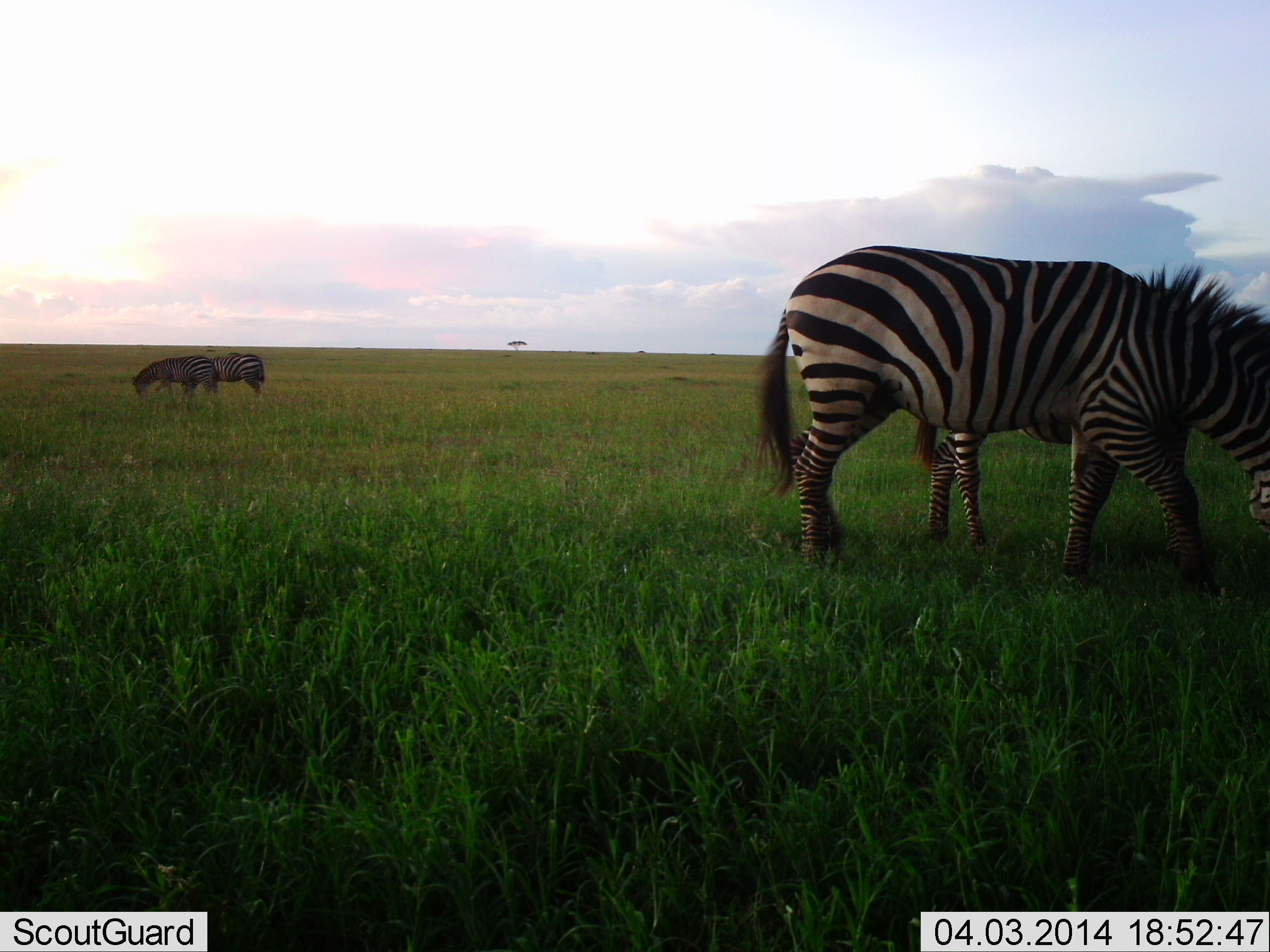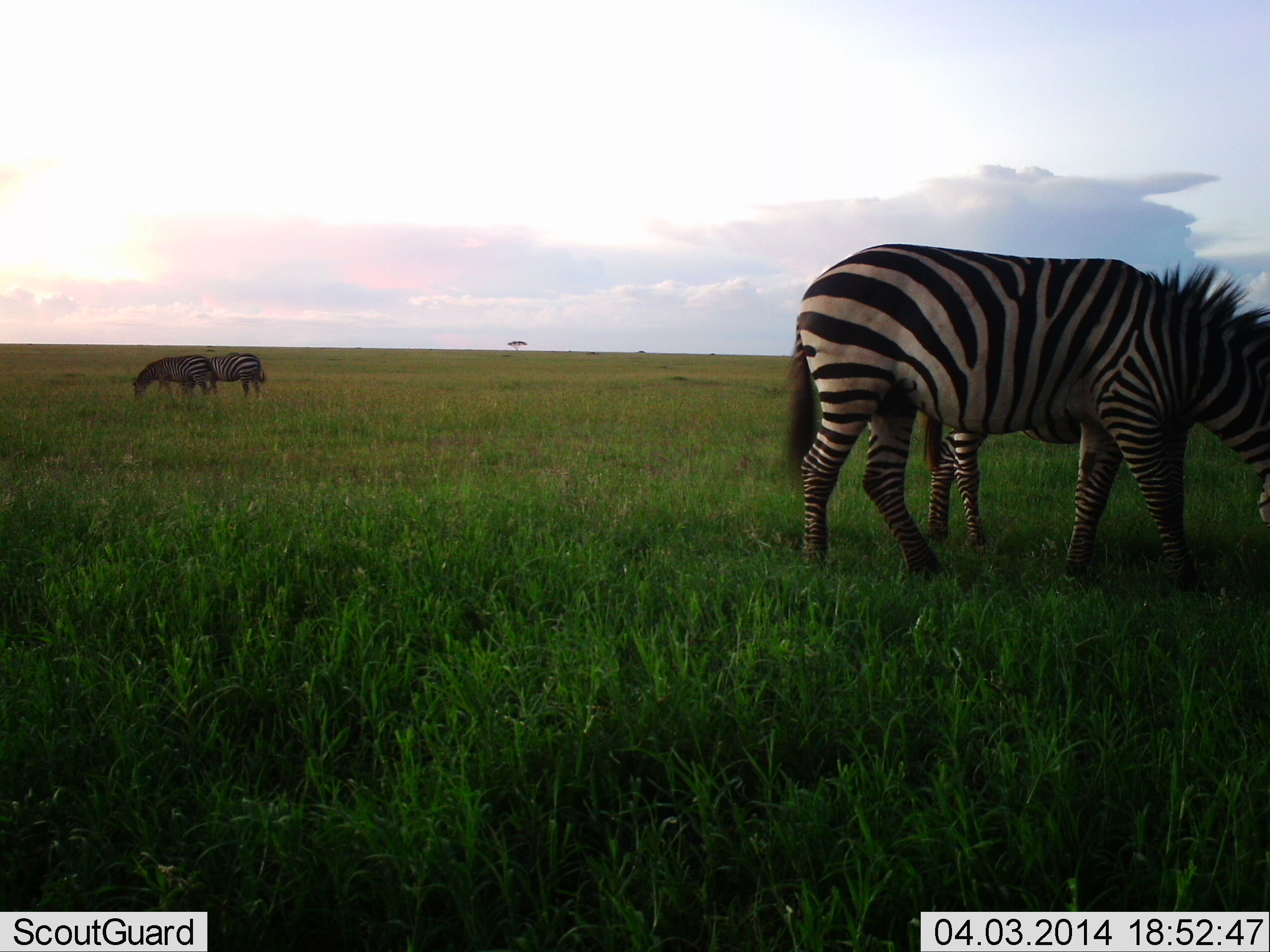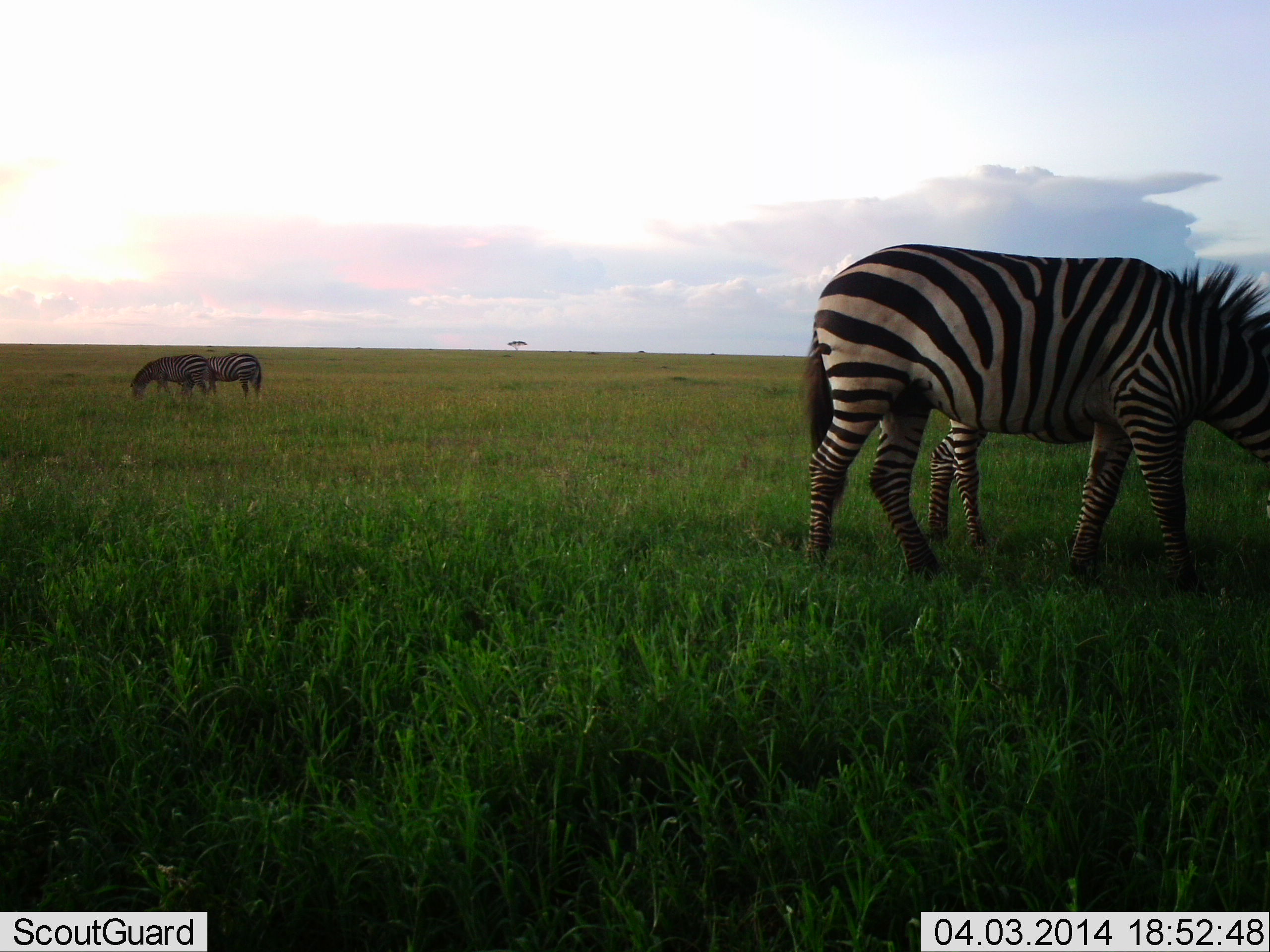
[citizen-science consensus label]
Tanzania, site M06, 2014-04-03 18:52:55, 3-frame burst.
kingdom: Animalia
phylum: Chordata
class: Mammalia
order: Perissodactyla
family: Equidae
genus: Equus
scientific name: Equus quagga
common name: plains zebra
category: zebra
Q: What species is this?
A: Zebra (plains zebra) (Equus quagga).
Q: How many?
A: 4.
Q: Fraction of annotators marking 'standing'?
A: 50%.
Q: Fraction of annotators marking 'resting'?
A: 0%.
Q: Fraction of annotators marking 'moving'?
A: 20%.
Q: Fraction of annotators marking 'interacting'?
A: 0%.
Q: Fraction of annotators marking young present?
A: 0%.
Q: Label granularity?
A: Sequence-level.